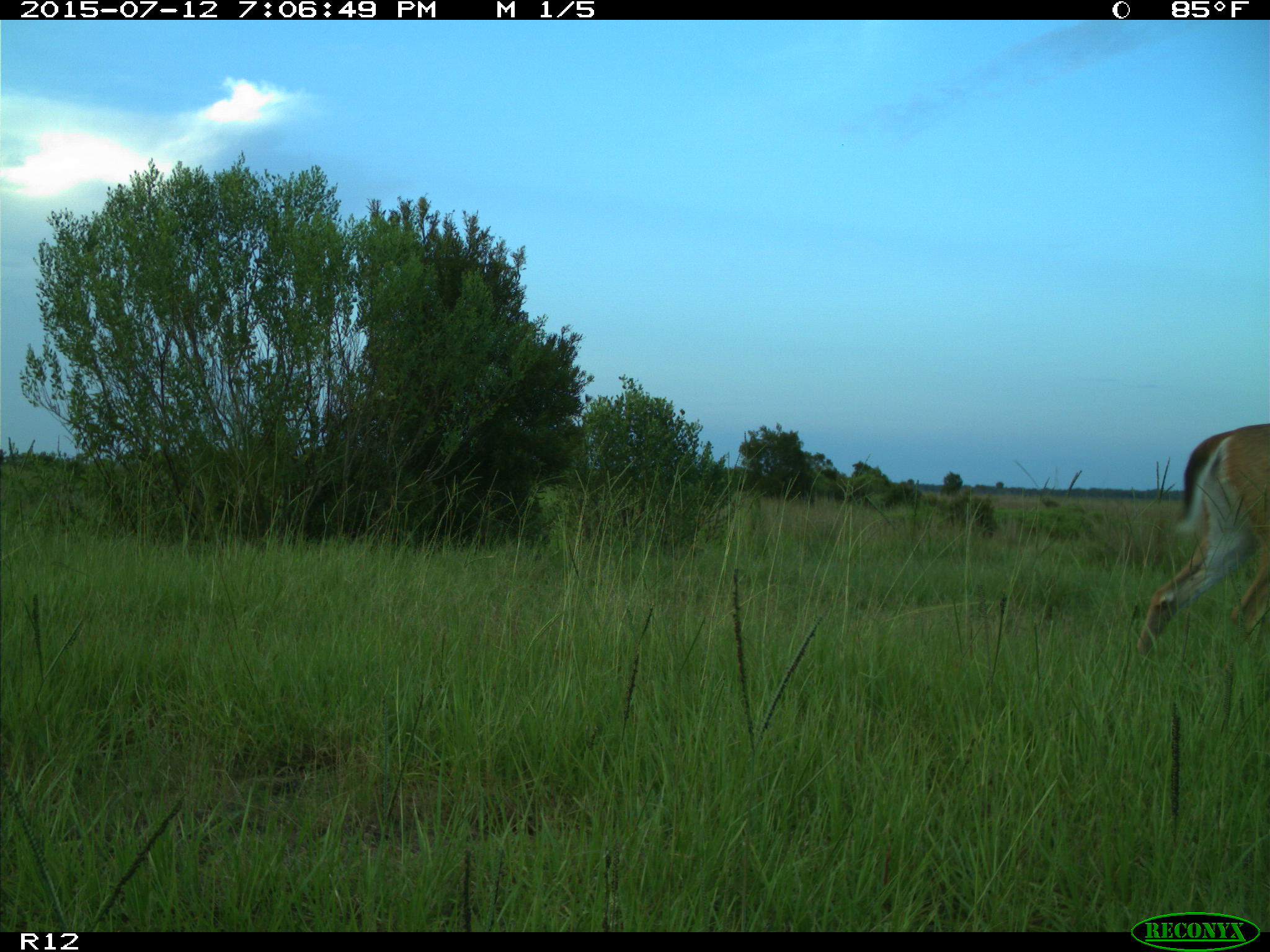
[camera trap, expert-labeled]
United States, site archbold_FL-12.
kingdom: Animalia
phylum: Chordata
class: Mammalia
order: Artiodactyla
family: Cervidae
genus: Odocoileus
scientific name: Odocoileus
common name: deer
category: unidentified deer